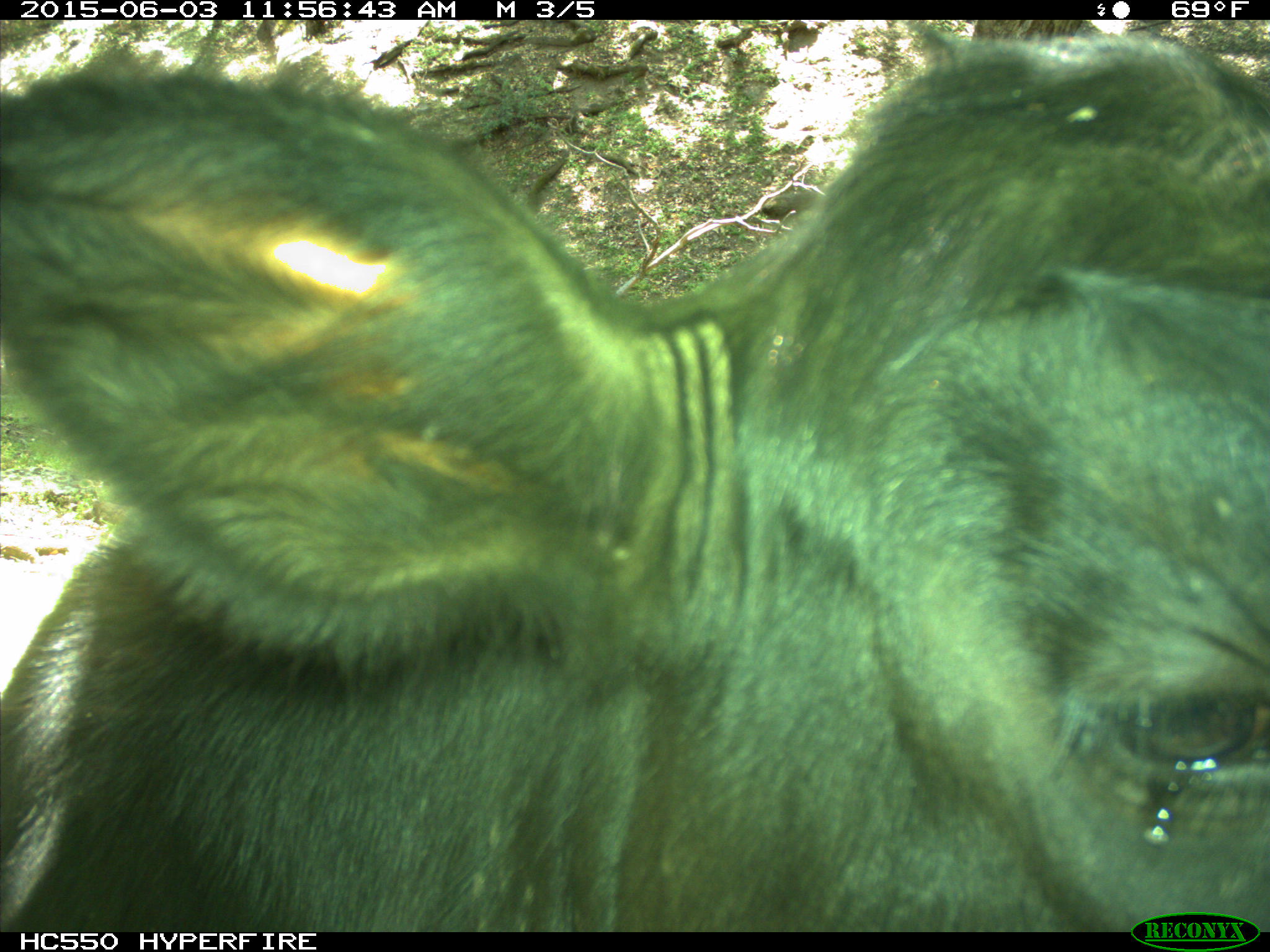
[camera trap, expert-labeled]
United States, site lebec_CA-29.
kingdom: Animalia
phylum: Chordata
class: Mammalia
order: Artiodactyla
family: Bovidae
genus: Bos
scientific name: Bos taurus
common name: domestic cow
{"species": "Bos taurus (domestic cow)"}